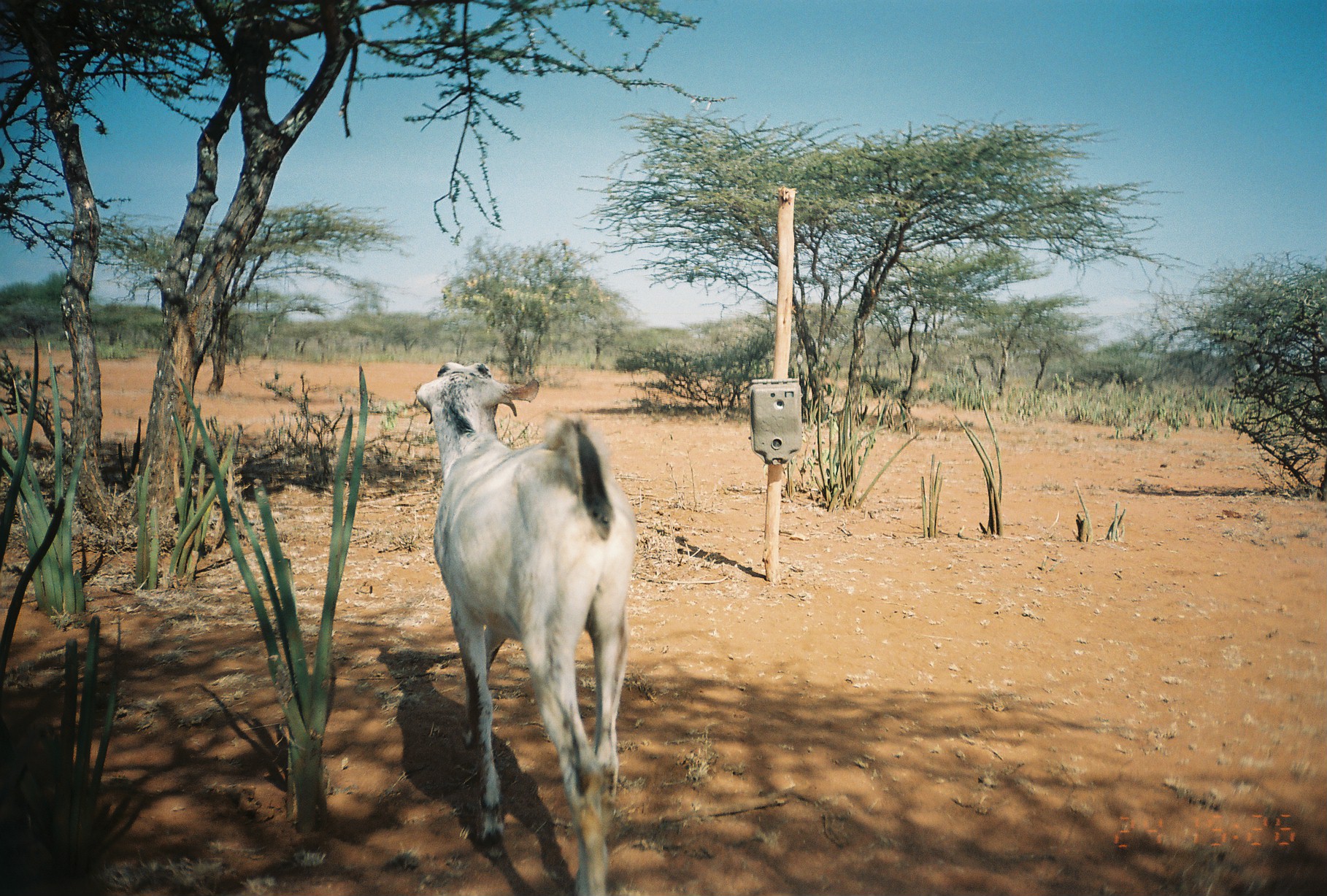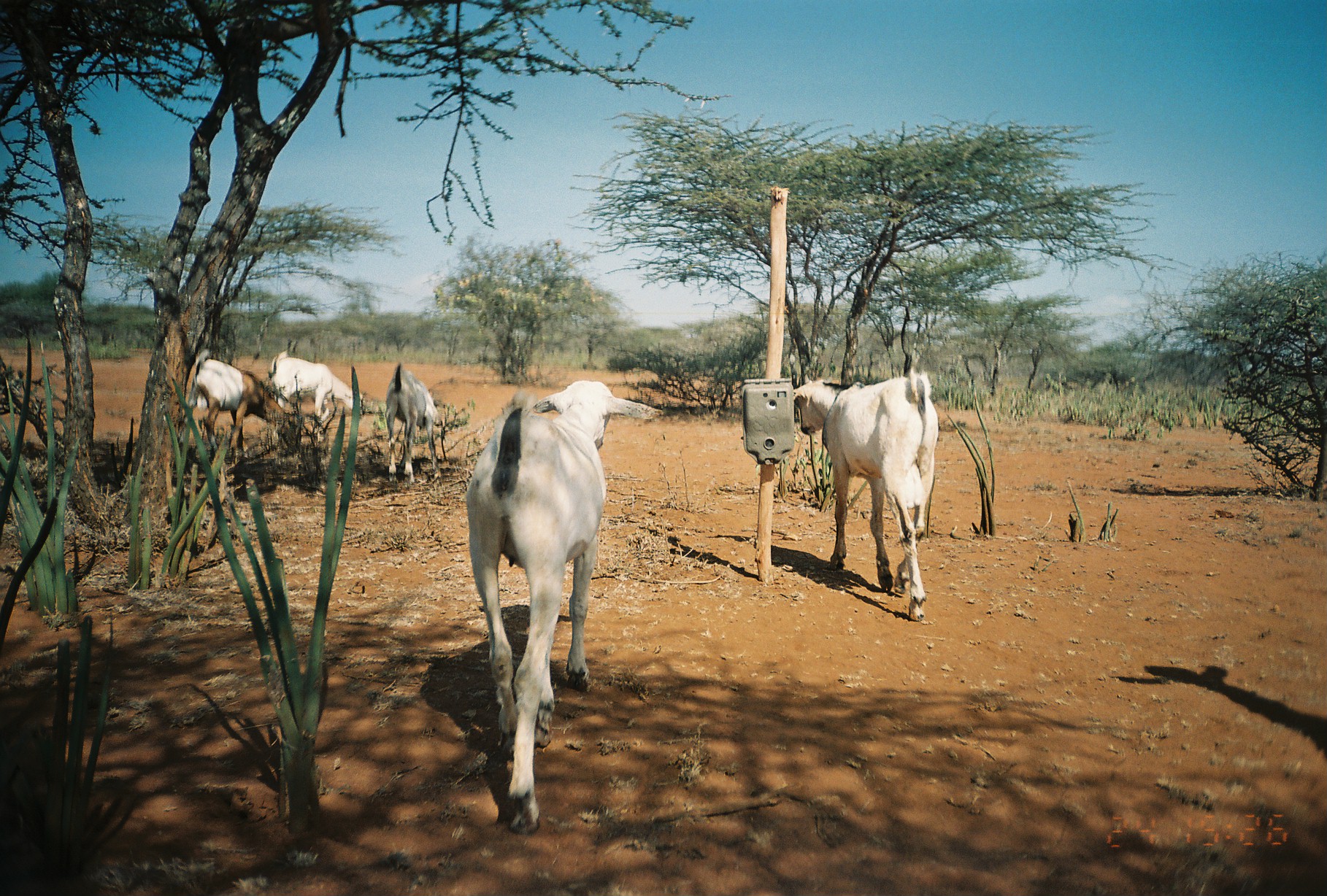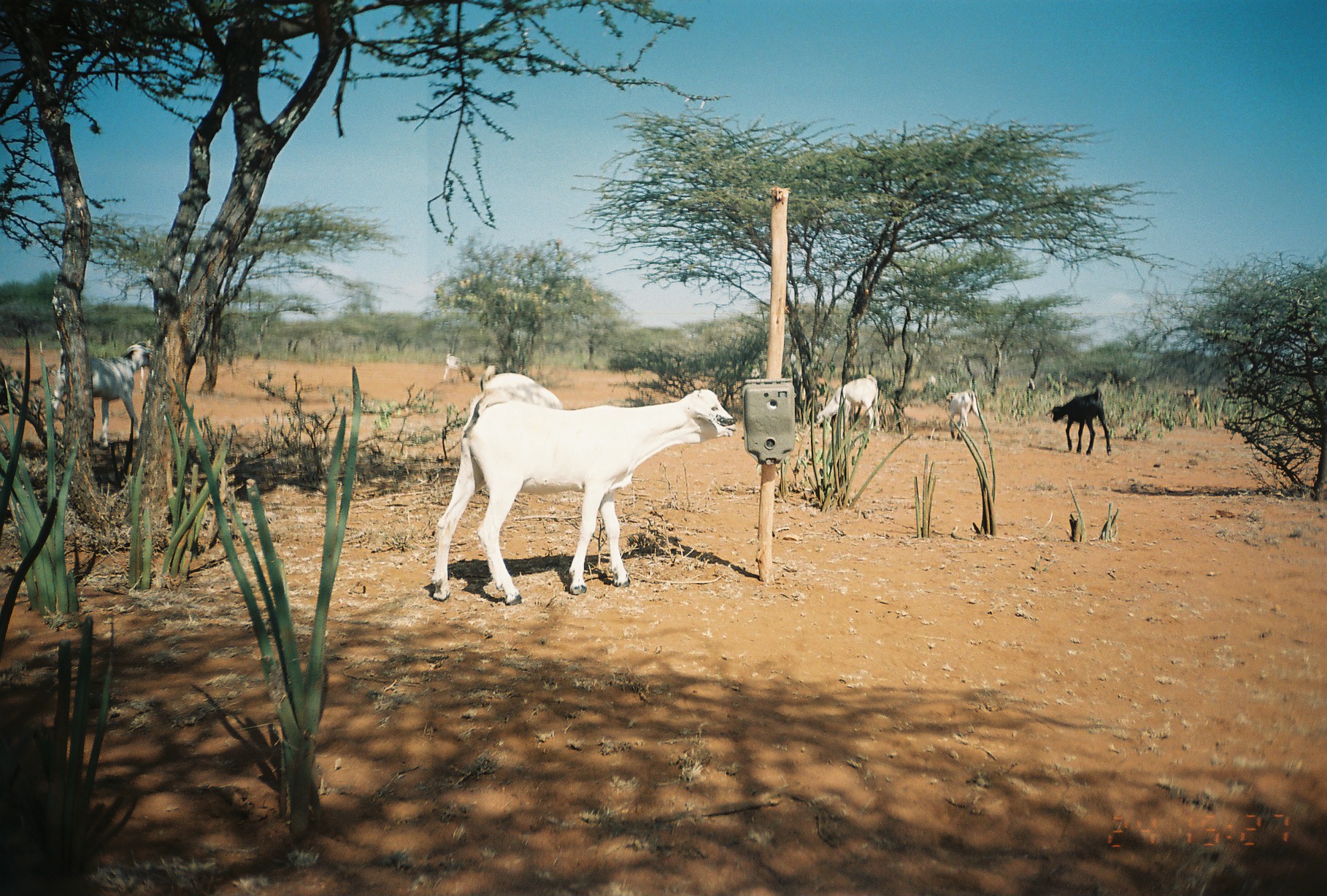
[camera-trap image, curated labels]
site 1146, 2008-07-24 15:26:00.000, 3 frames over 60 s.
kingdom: Animalia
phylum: Chordata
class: Mammalia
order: Artiodactyla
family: Bovidae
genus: Capra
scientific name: Capra aegagrus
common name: wild goat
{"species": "Capra aegagrus (wild goat)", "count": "1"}